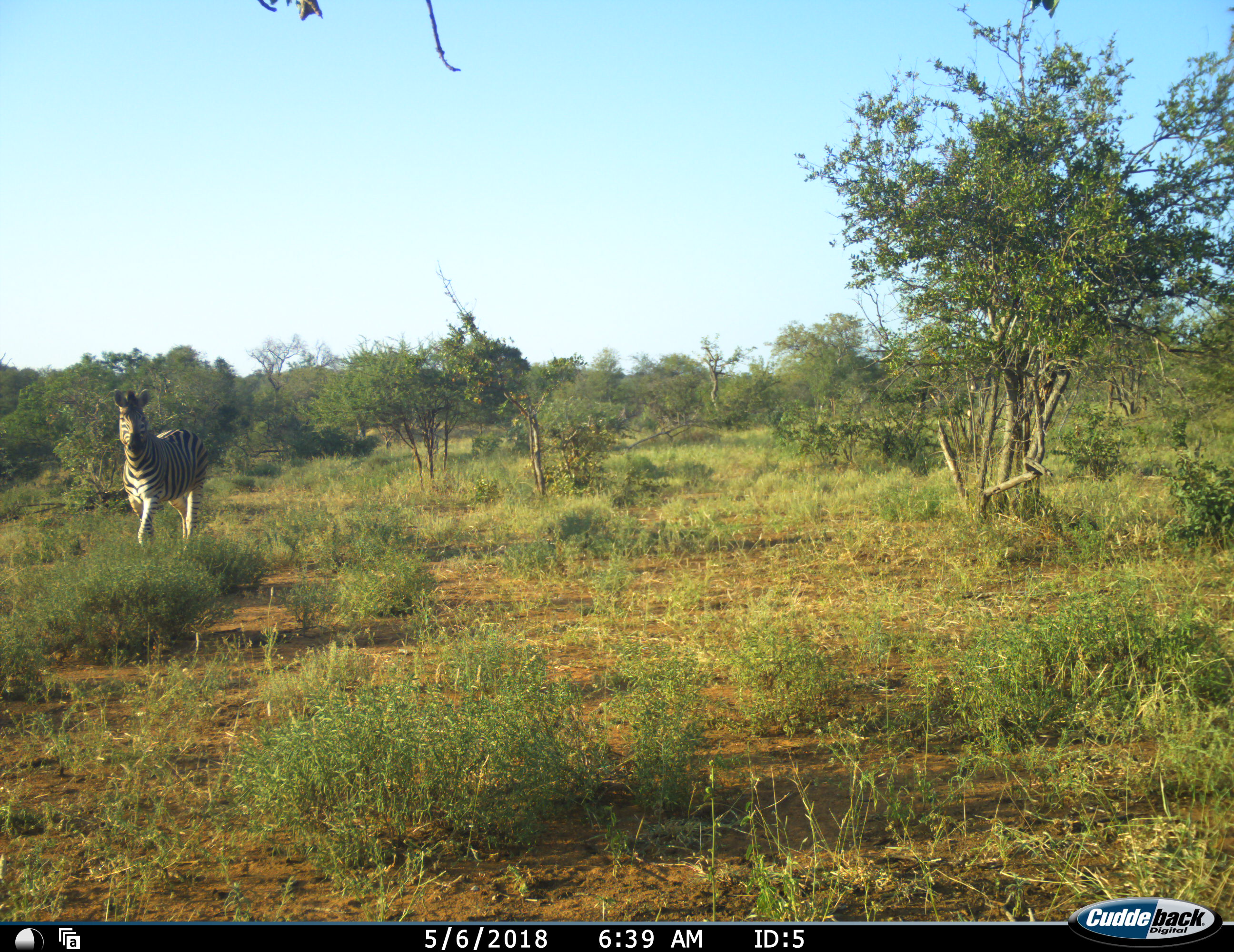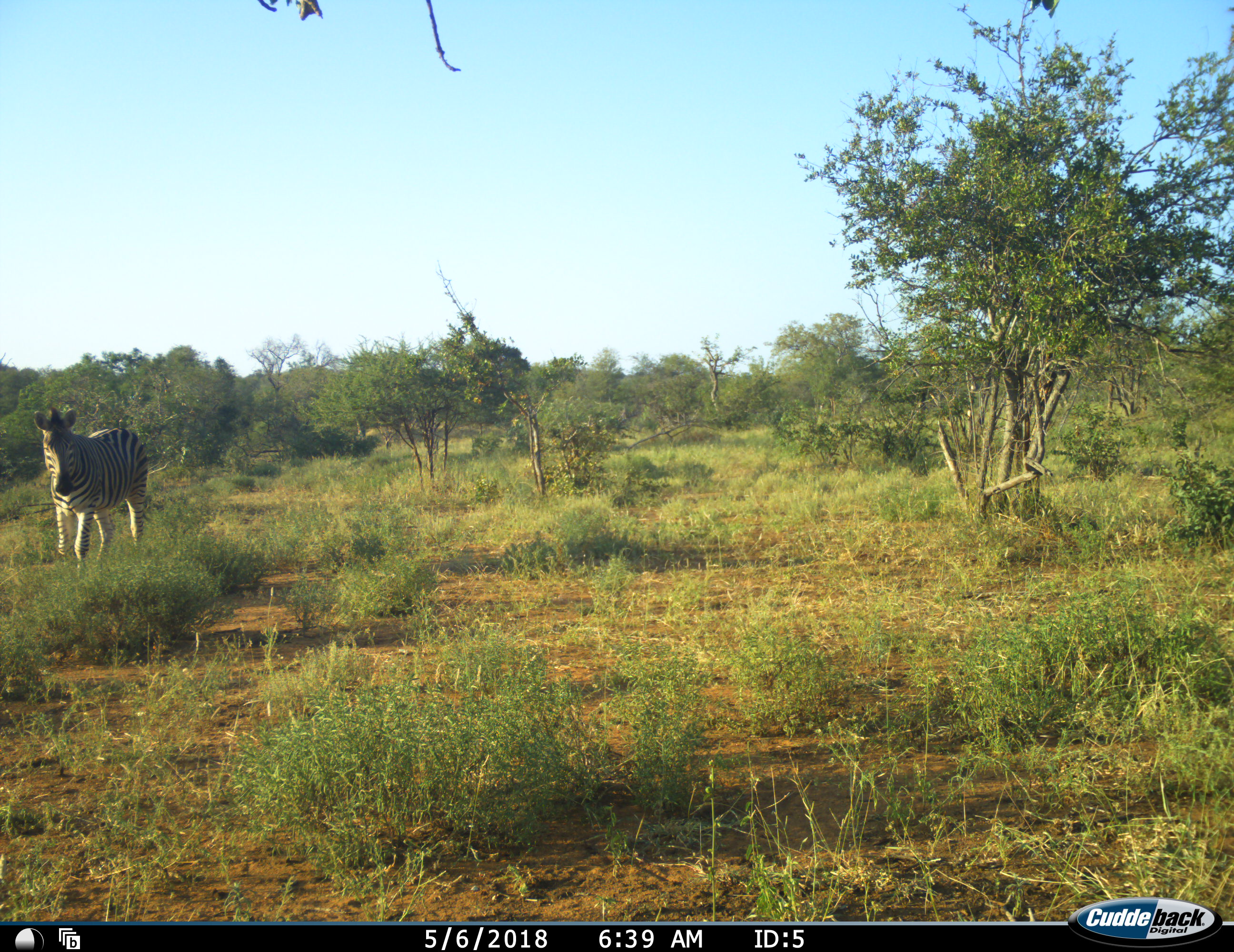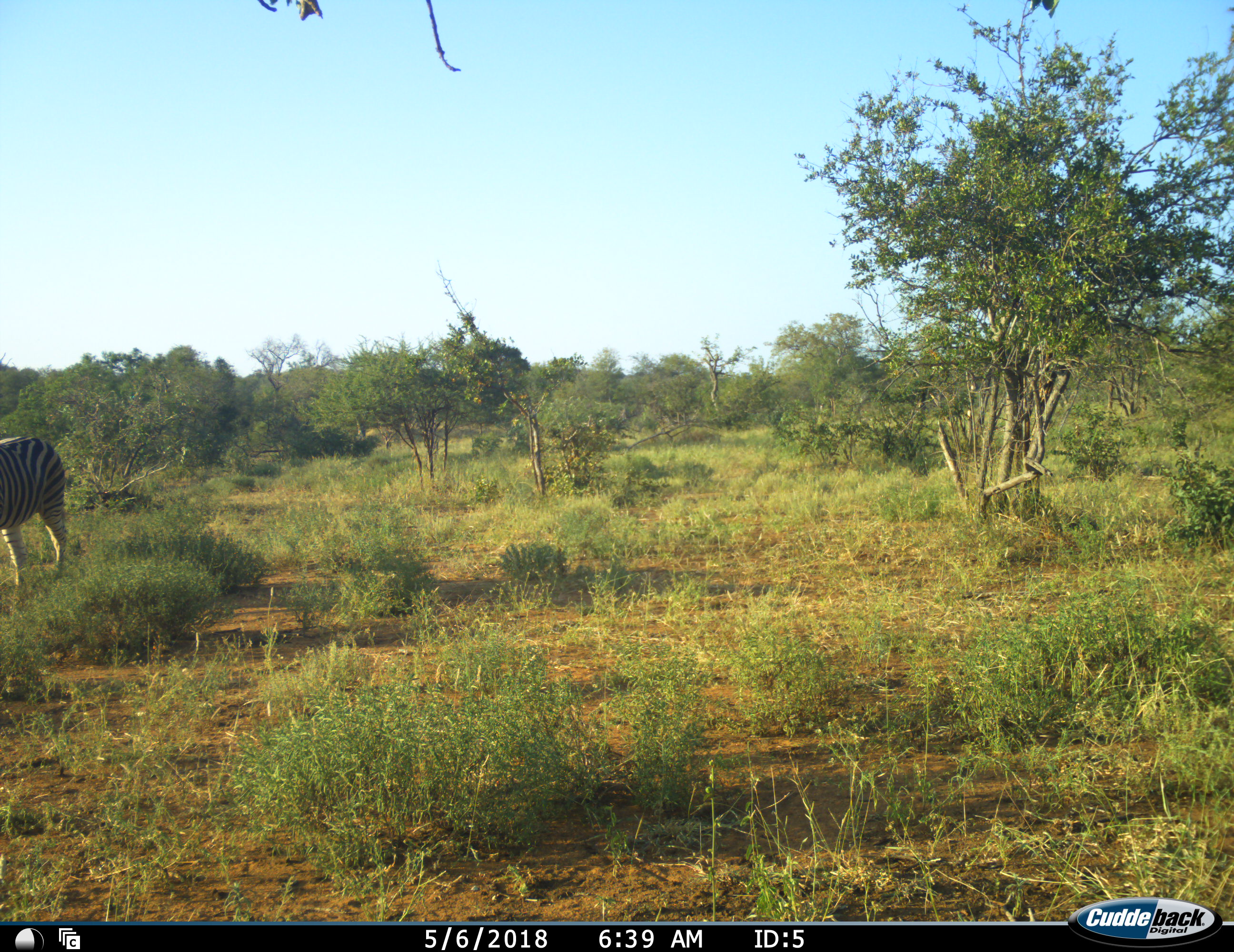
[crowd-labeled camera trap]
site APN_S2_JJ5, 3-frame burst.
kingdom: Animalia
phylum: Chordata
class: Mammalia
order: Perissodactyla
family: Equidae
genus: Equus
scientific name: Equus quagga burchellii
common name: burchell's zebra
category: zebraburchells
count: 1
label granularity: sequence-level